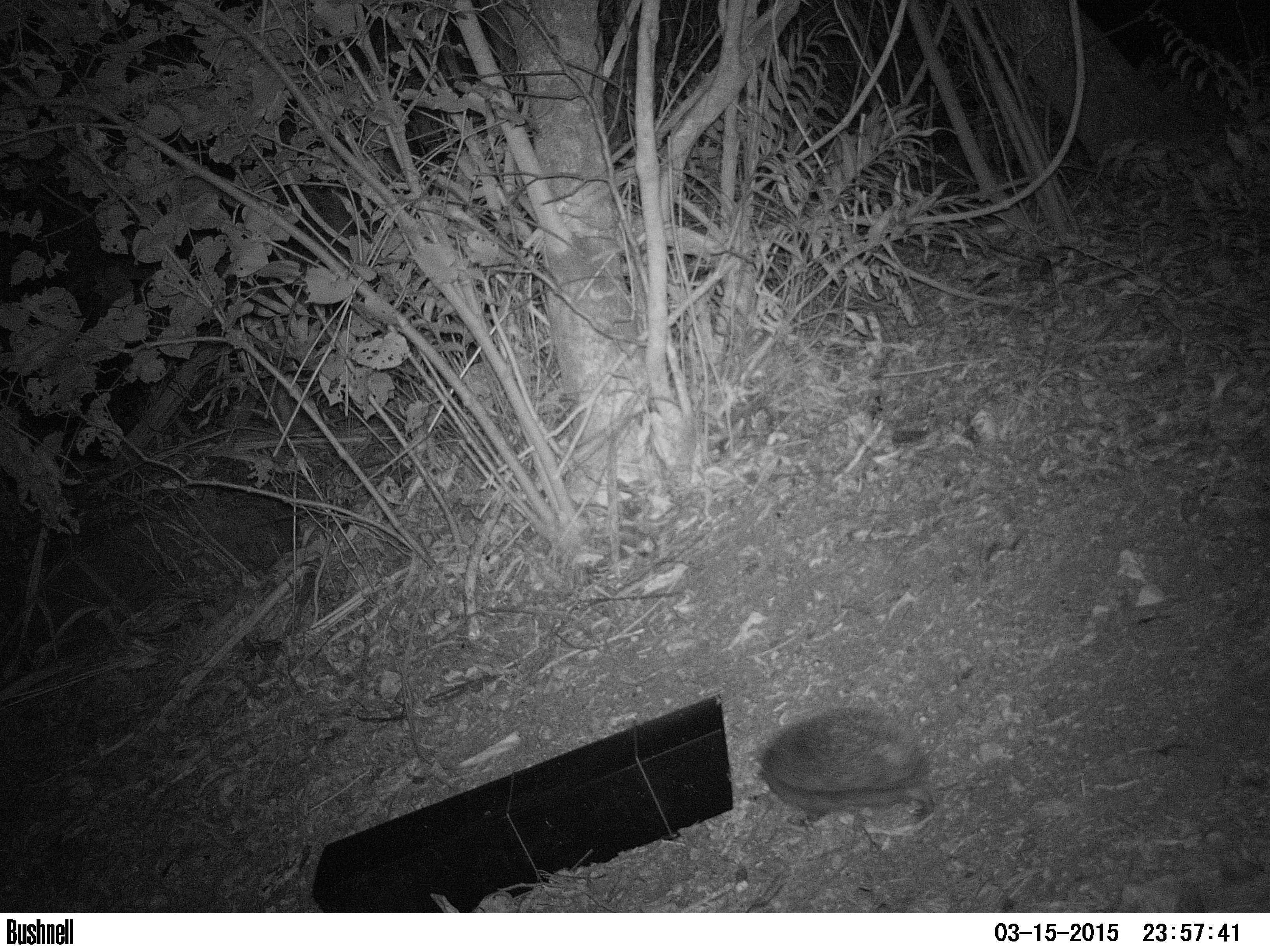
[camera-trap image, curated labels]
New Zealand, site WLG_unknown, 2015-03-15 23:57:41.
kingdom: Animalia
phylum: Chordata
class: Mammalia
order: Eulipotyphla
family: Erinaceidae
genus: Erinaceus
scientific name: Erinaceus europaeus europaeus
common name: european hedgehog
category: hedgehog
Hedgehog (european hedgehog) (Erinaceus europaeus europaeus).